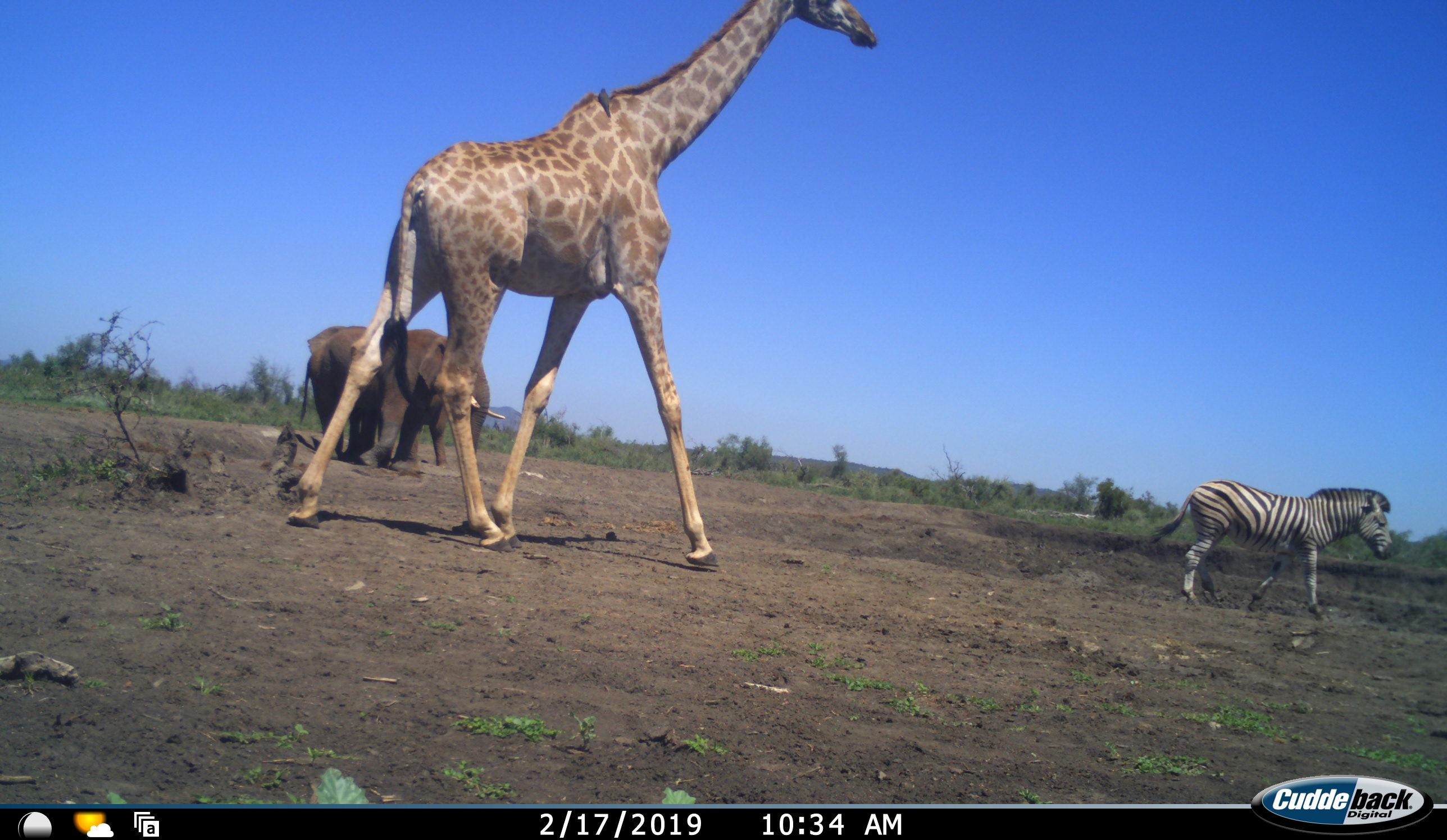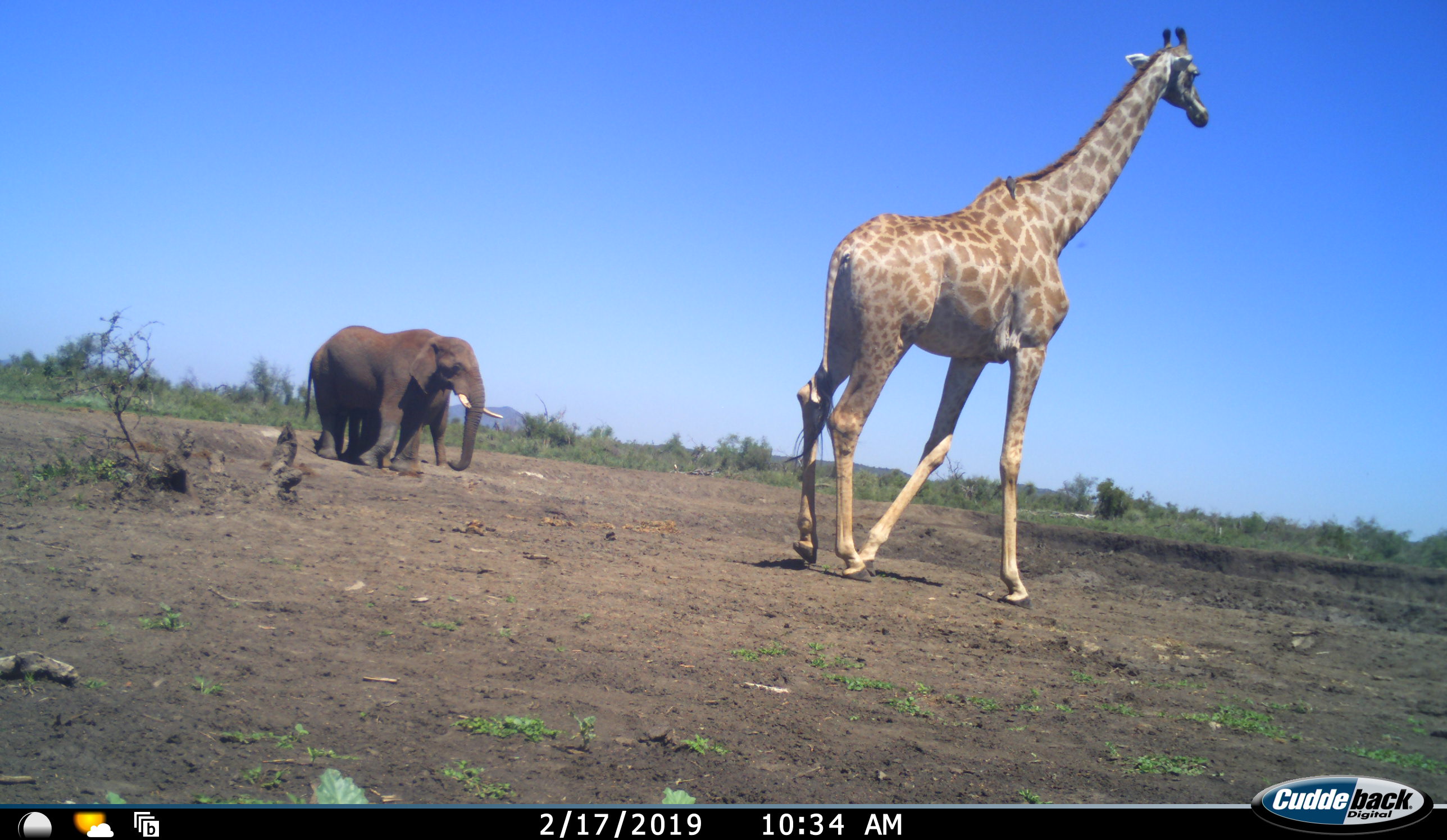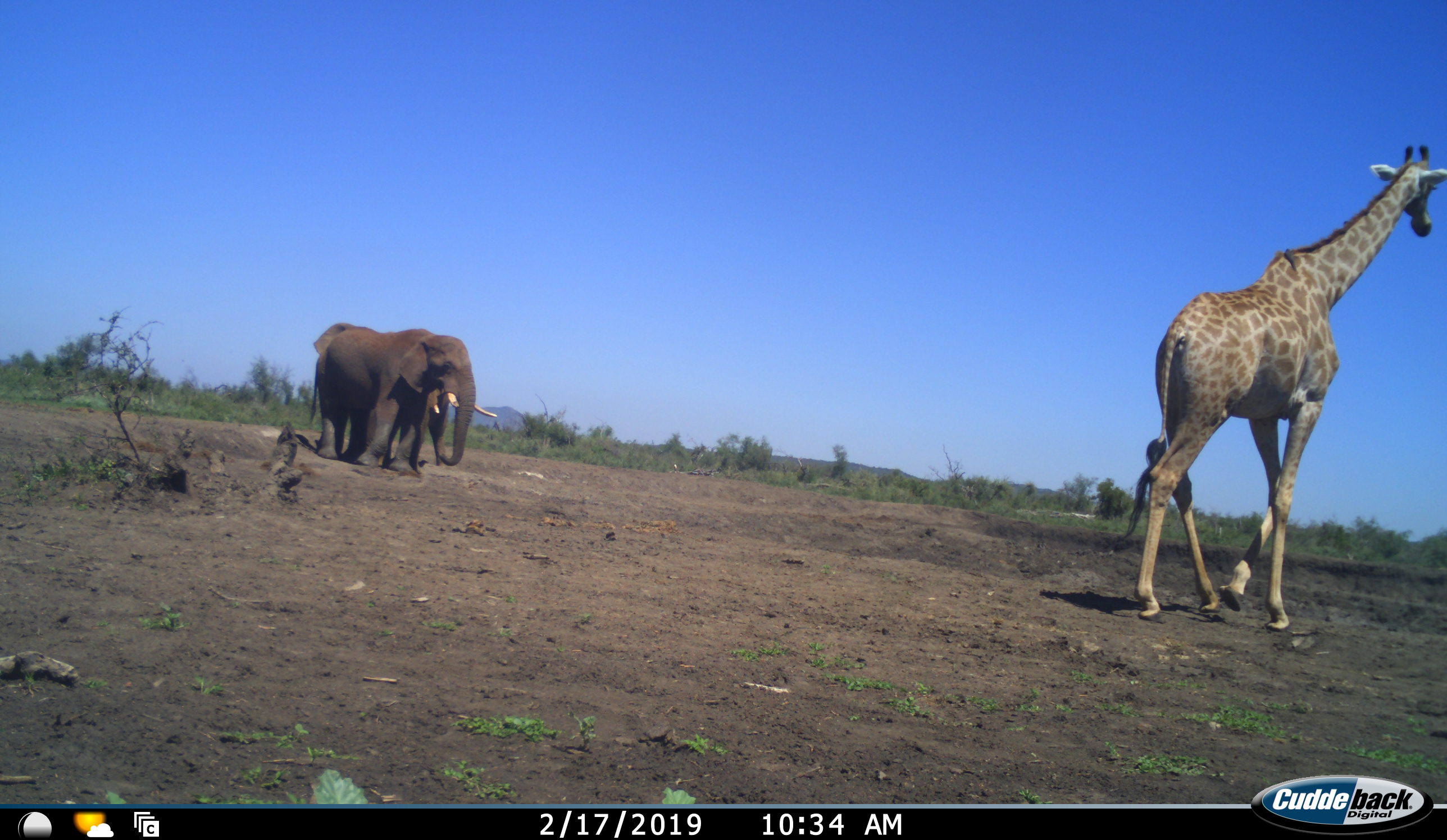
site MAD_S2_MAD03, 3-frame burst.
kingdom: Animalia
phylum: Chordata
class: Mammalia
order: Proboscidea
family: Elephantidae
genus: Loxodonta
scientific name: Loxodonta africana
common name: african bush elephant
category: elephant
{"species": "elephant (african bush elephant) (Loxodonta africana)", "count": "2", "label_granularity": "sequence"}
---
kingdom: Animalia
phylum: Chordata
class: Mammalia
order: Artiodactyla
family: Giraffidae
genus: Giraffa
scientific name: Giraffa camelopardalis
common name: giraffe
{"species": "giraffe (Giraffa camelopardalis)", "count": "1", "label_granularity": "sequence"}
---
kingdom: Animalia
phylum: Chordata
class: Mammalia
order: Perissodactyla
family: Equidae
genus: Equus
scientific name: Equus quagga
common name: plains zebra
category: zebraplains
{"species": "zebraplains (plains zebra) (Equus quagga)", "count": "1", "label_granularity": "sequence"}